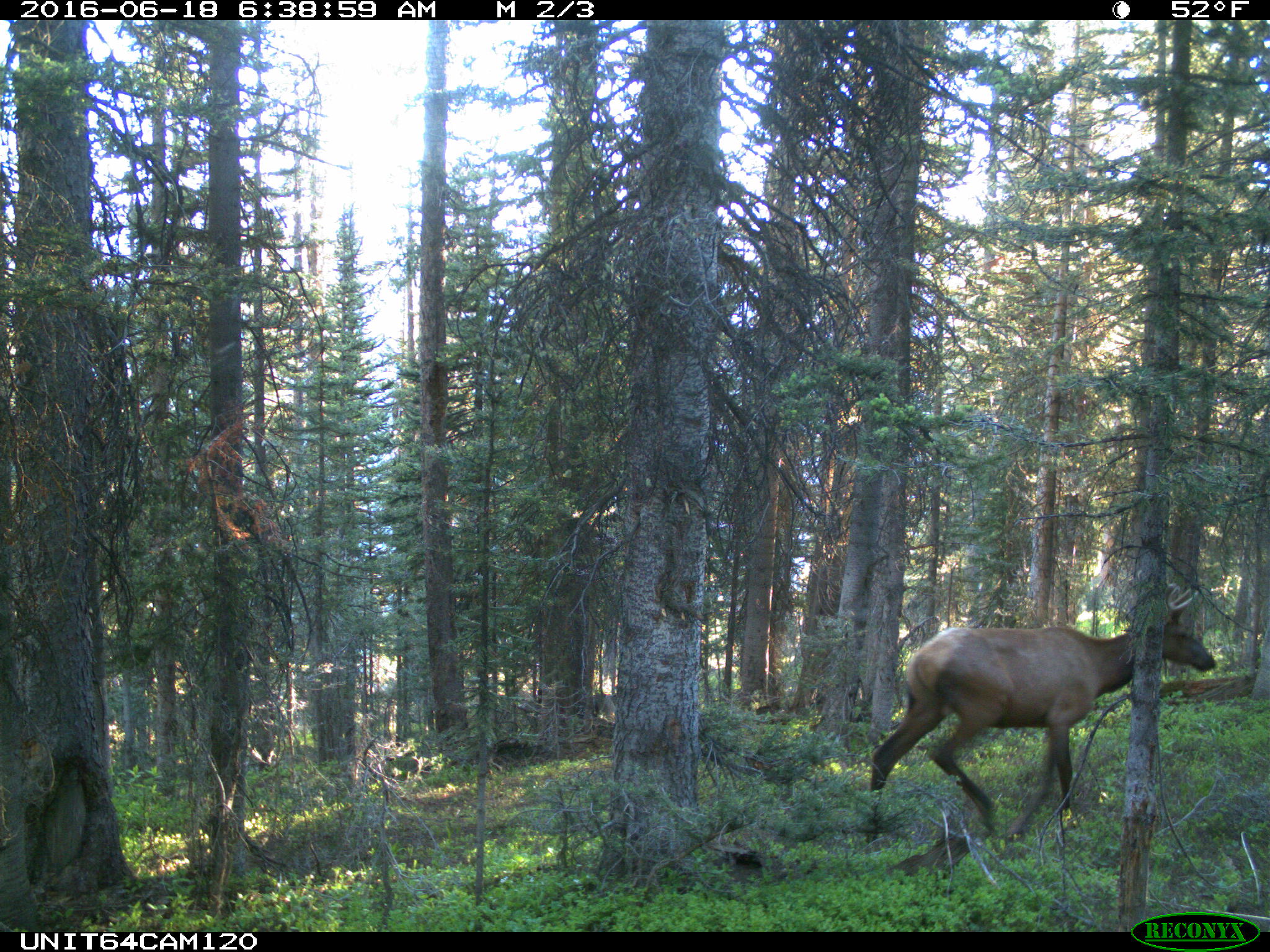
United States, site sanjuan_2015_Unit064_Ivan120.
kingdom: Animalia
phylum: Chordata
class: Mammalia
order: Artiodactyla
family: Cervidae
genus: Cervus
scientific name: Cervus elaphus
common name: red deer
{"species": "Cervus elaphus (red deer)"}